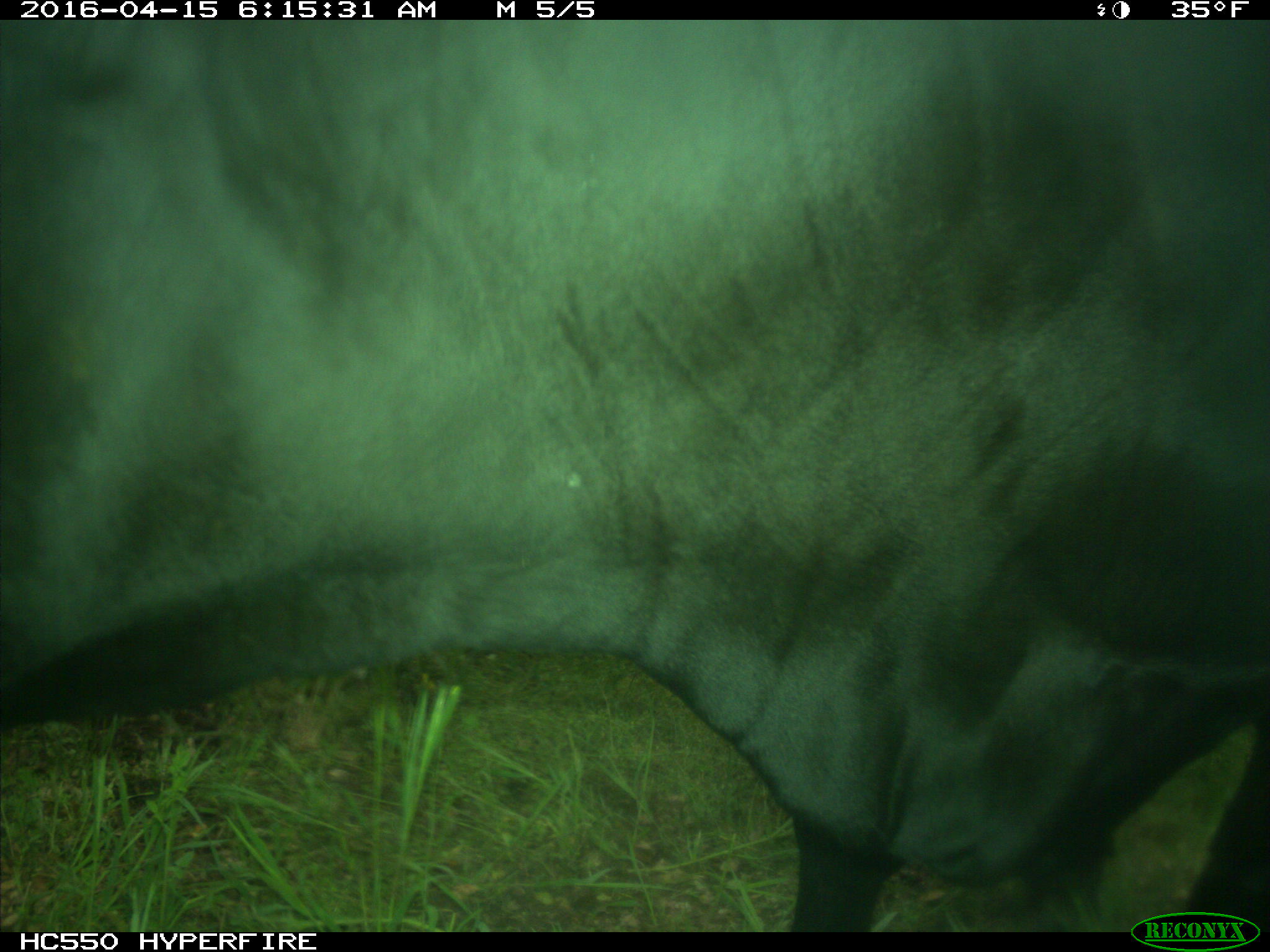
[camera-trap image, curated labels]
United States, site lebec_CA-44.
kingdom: Animalia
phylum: Chordata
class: Mammalia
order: Artiodactyla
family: Bovidae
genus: Bos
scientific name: Bos taurus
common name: domestic cow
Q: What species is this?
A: Bos taurus (domestic cow).